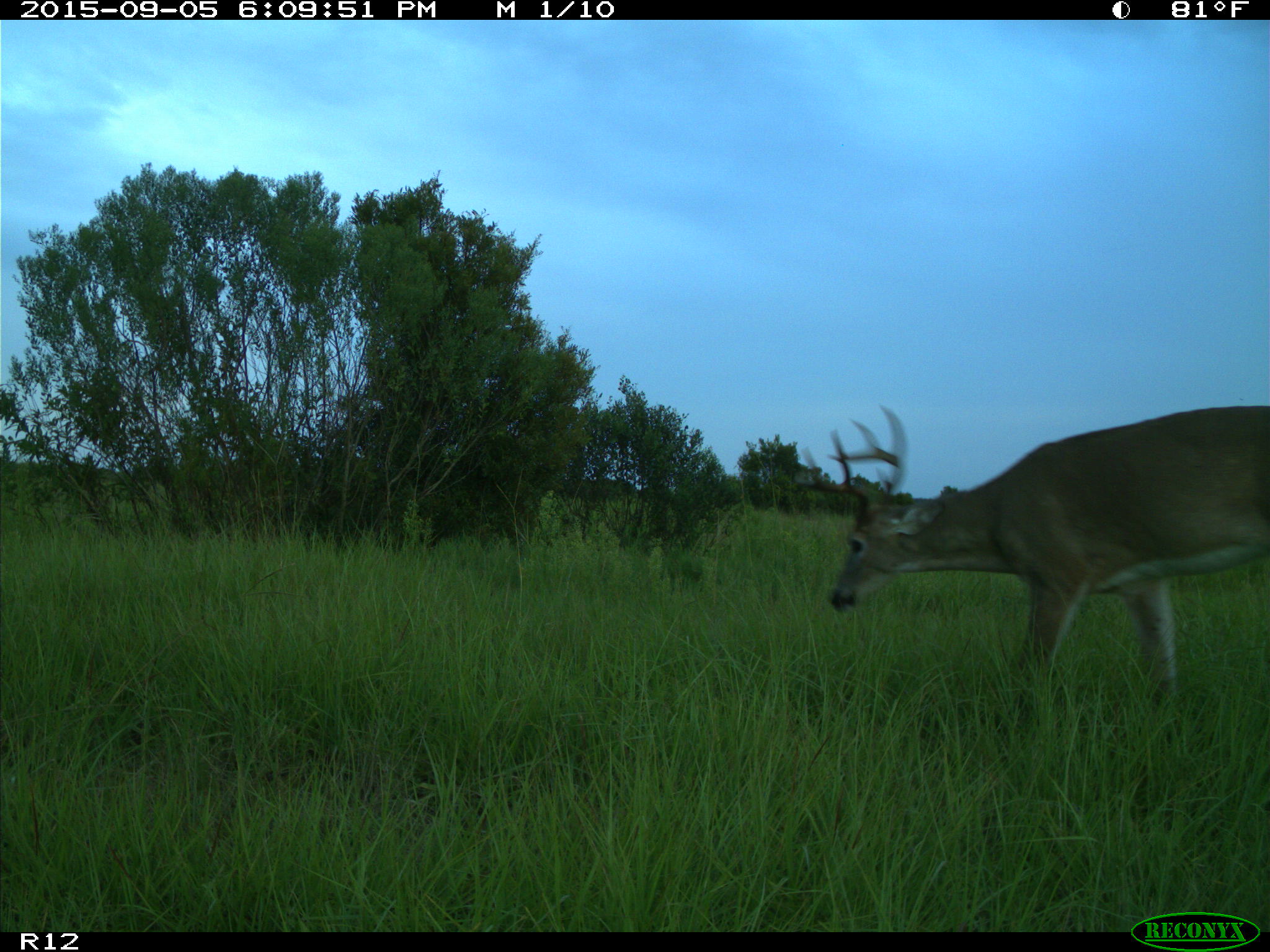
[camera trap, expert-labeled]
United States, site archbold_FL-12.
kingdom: Animalia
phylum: Chordata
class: Mammalia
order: Artiodactyla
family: Cervidae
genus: Odocoileus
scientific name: Odocoileus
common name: deer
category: unidentified deer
Unidentified deer (deer) (Odocoileus).